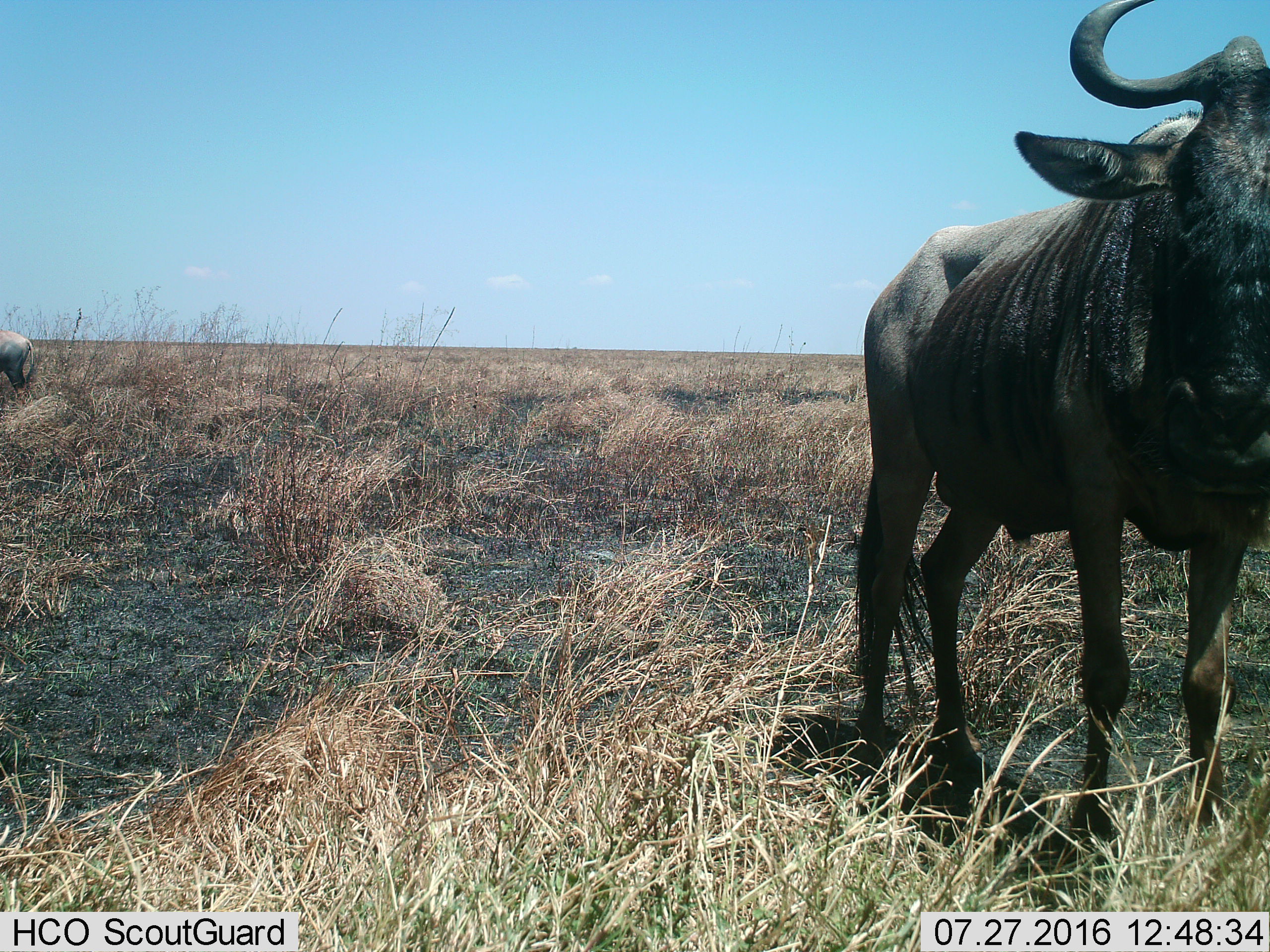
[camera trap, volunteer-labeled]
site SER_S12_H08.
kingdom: Animalia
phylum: Chordata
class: Mammalia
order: Artiodactyla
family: Bovidae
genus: Connochaetes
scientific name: Connochaetes taurinus taurinus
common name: blue wildebeest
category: wildebeestblue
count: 1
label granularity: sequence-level